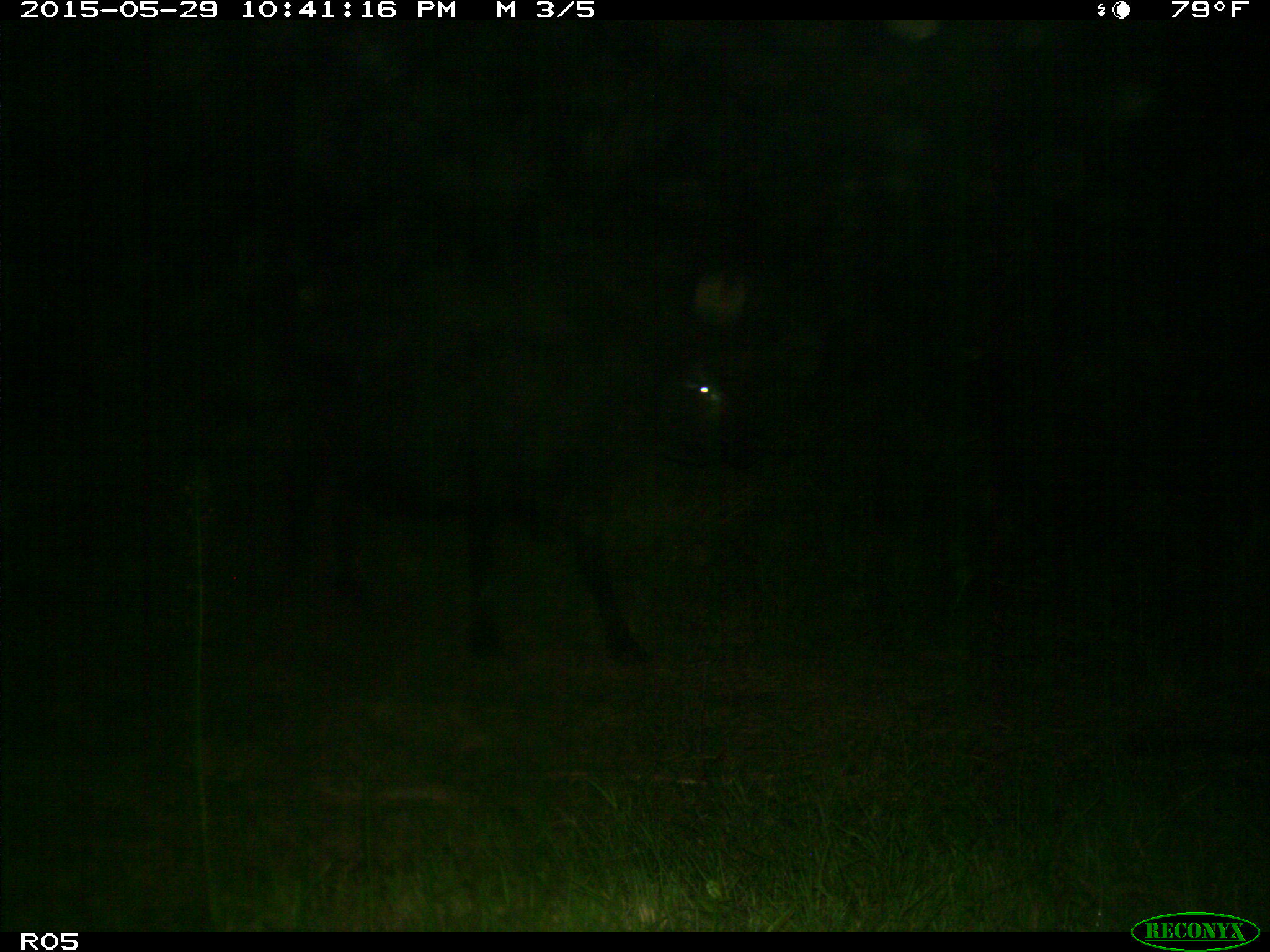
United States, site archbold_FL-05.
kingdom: Animalia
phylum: Chordata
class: Mammalia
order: Artiodactyla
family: Bovidae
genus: Bos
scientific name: Bos taurus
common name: domestic cow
Bos taurus (domestic cow).